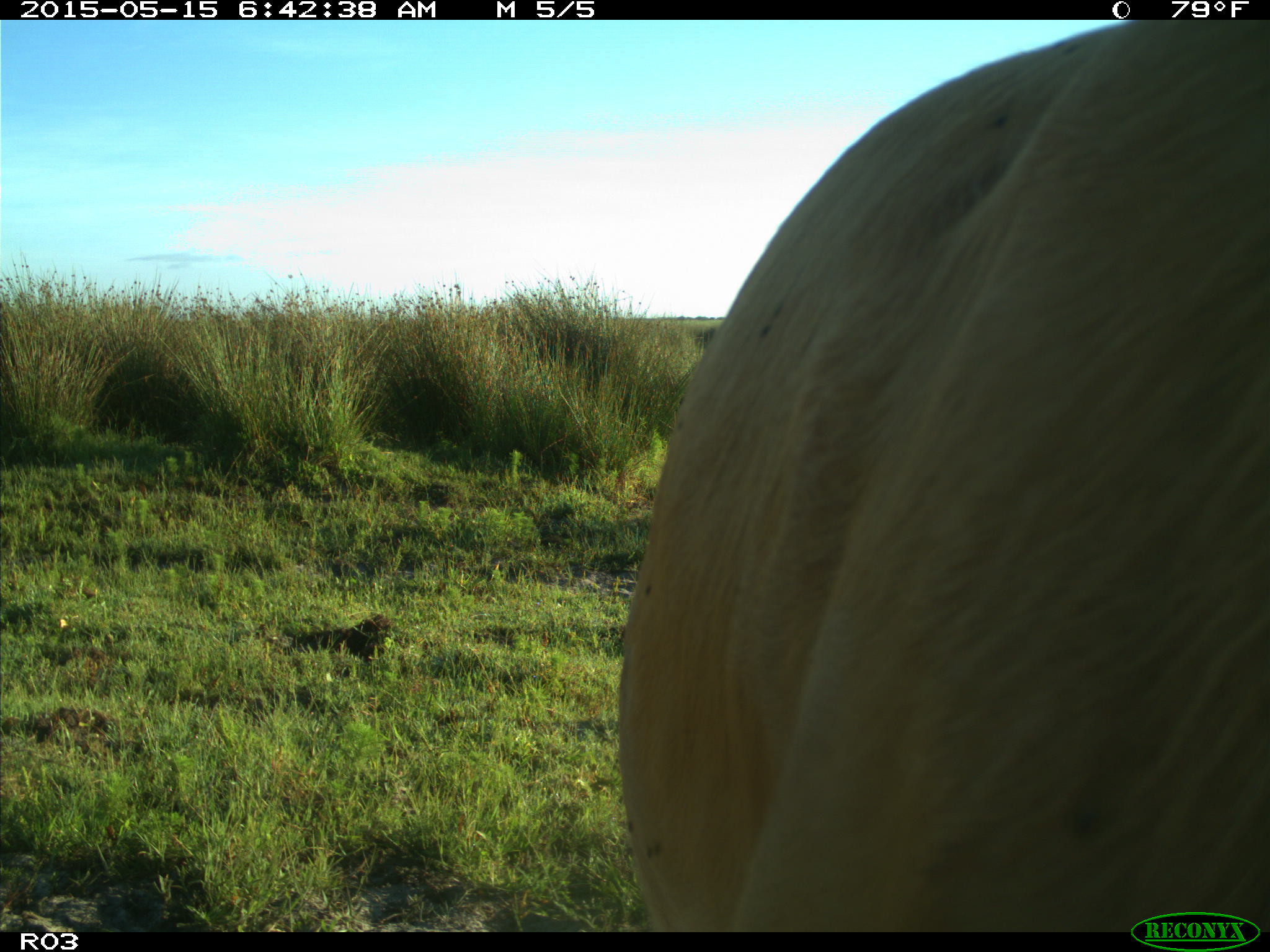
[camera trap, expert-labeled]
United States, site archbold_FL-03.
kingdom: Animalia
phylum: Chordata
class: Mammalia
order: Artiodactyla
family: Bovidae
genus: Bos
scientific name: Bos taurus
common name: domestic cow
Bos taurus (domestic cow).